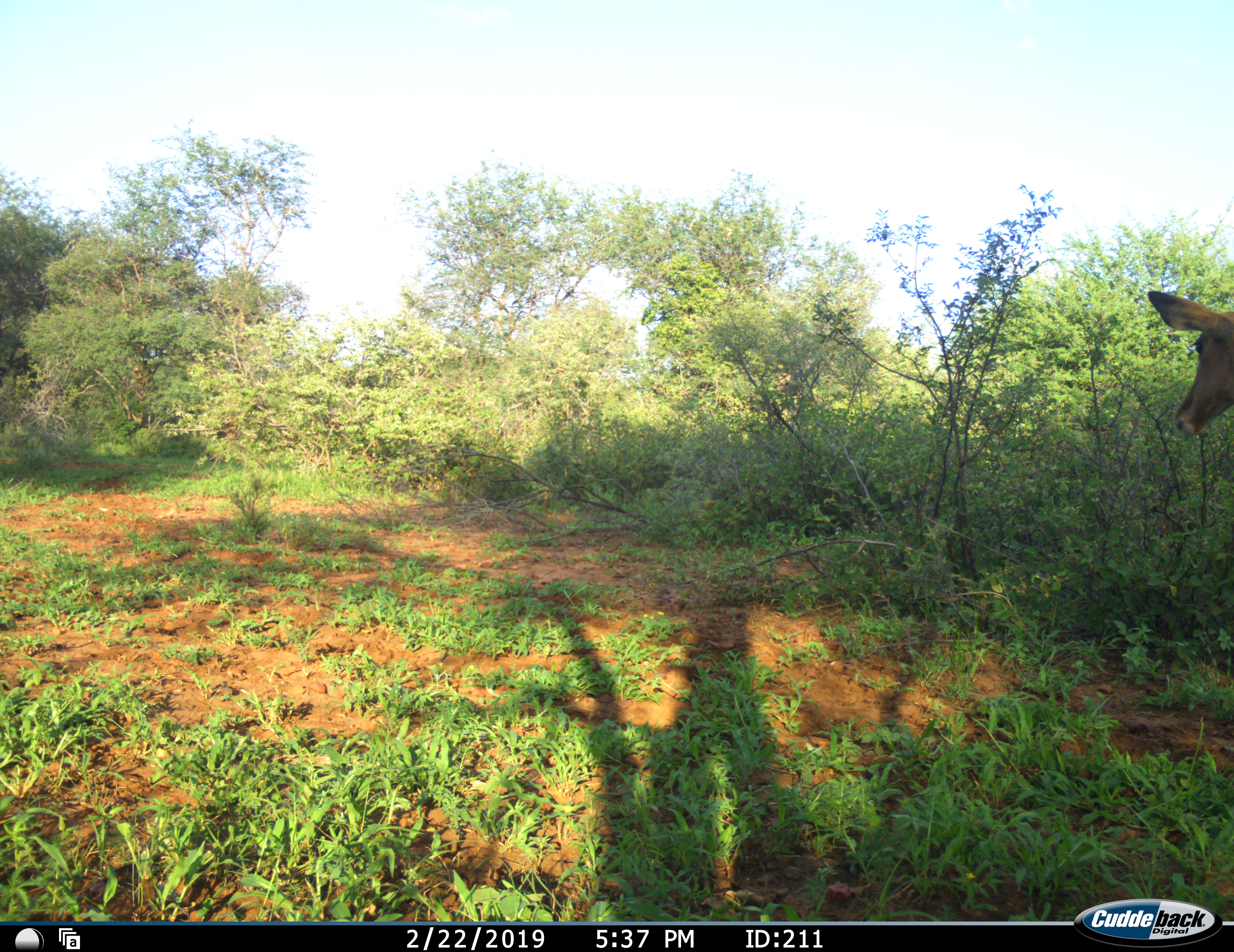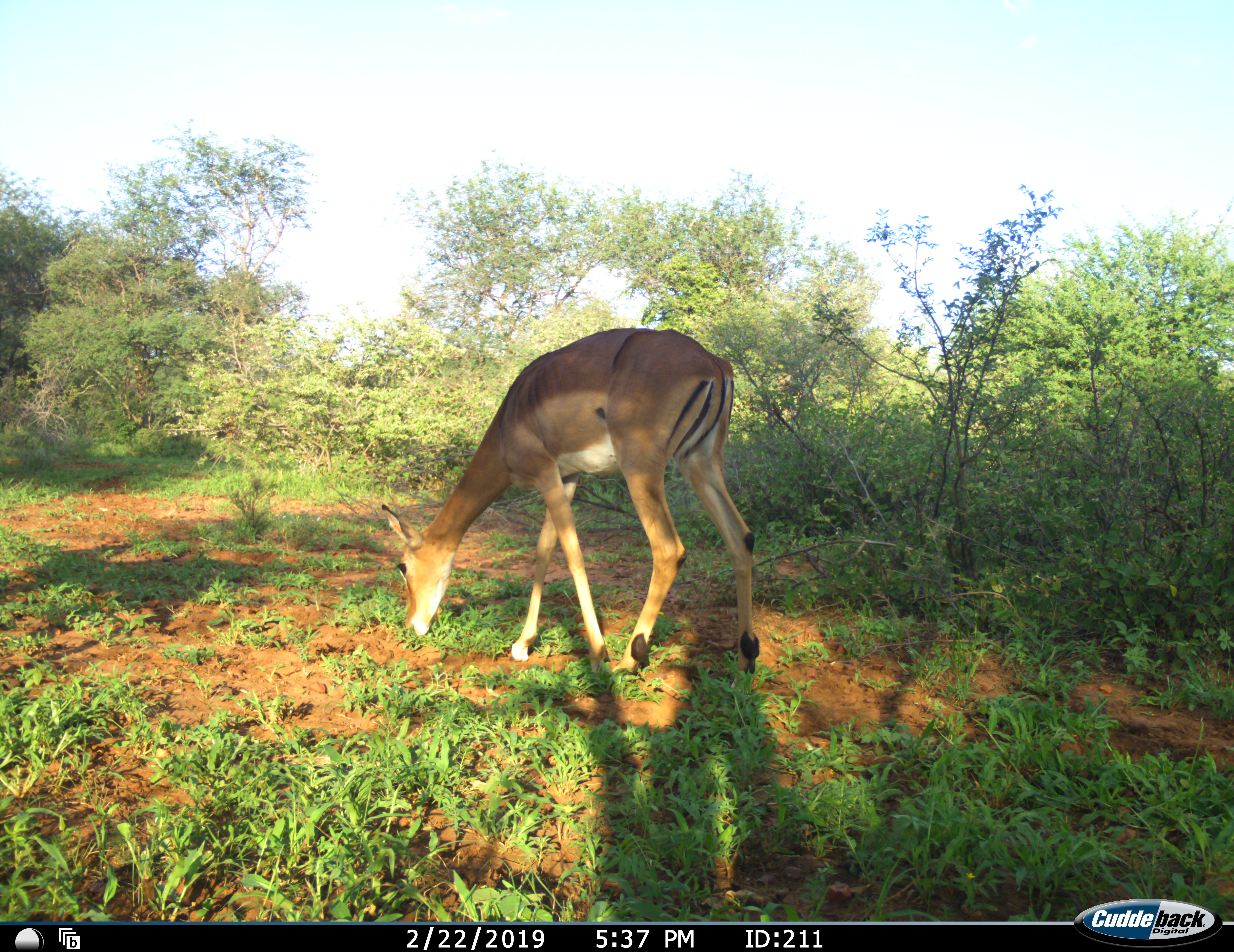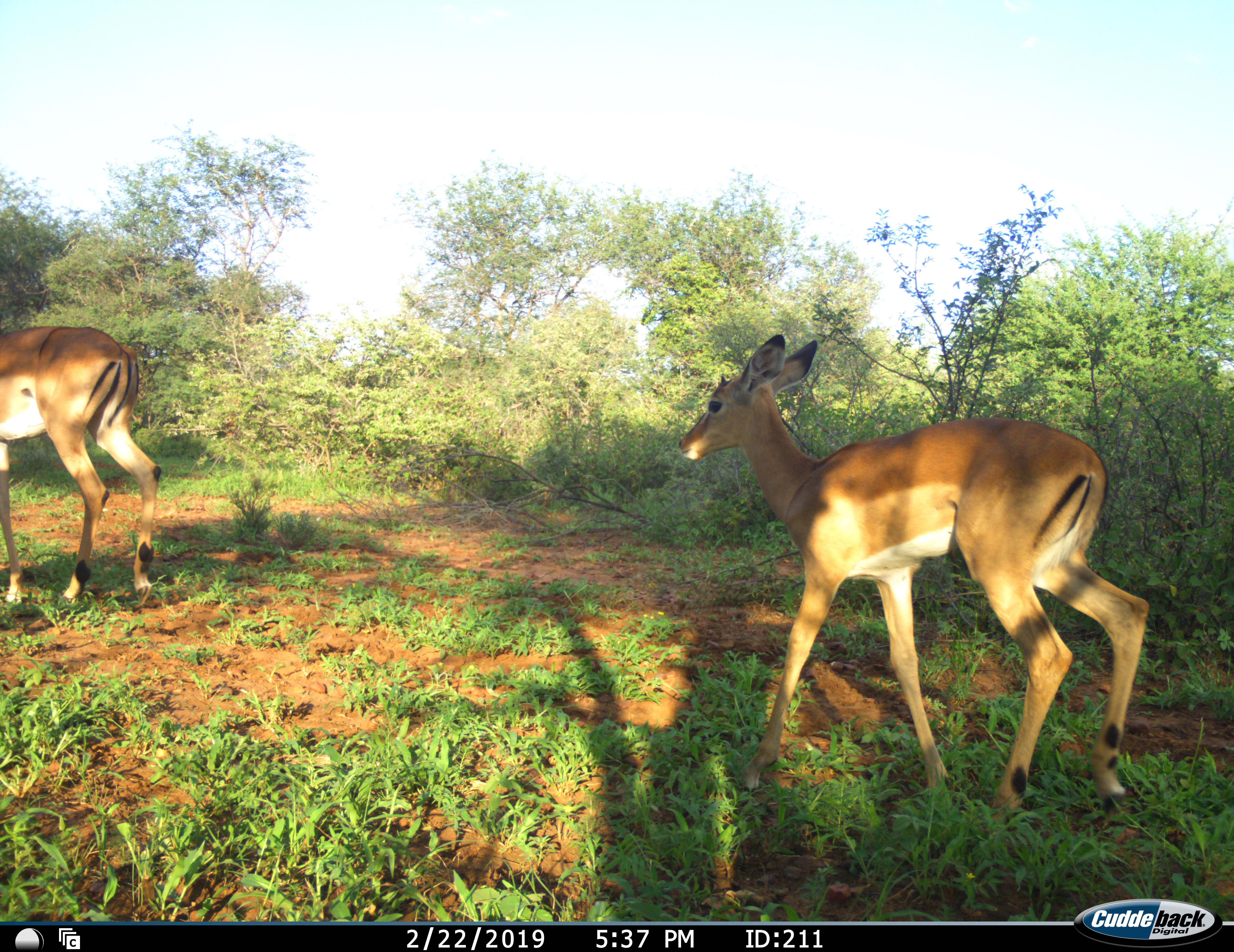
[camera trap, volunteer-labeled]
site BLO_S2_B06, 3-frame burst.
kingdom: Animalia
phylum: Chordata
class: Mammalia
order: Artiodactyla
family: Bovidae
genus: Aepyceros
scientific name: Aepyceros melampus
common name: impala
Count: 2.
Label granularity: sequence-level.